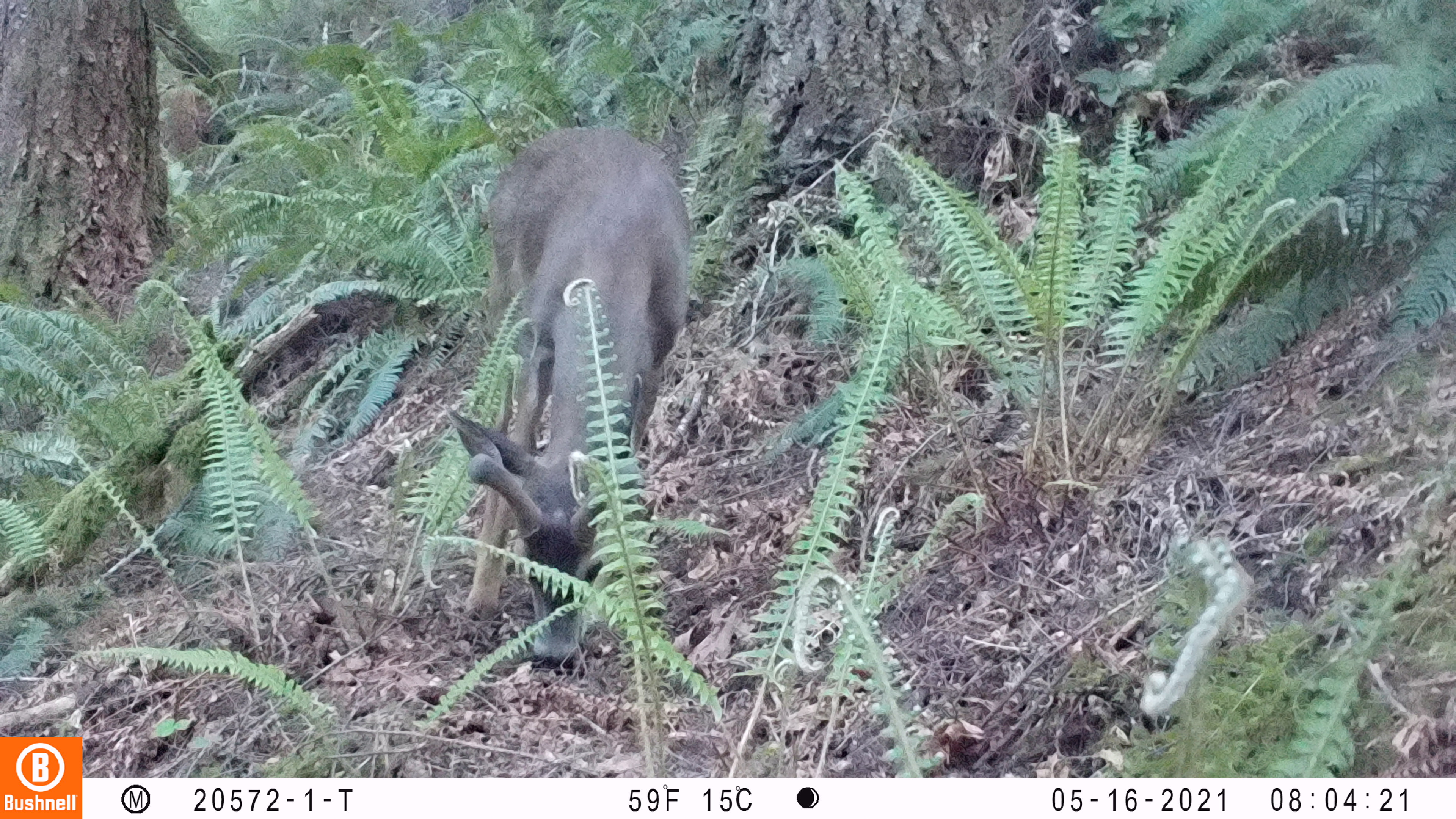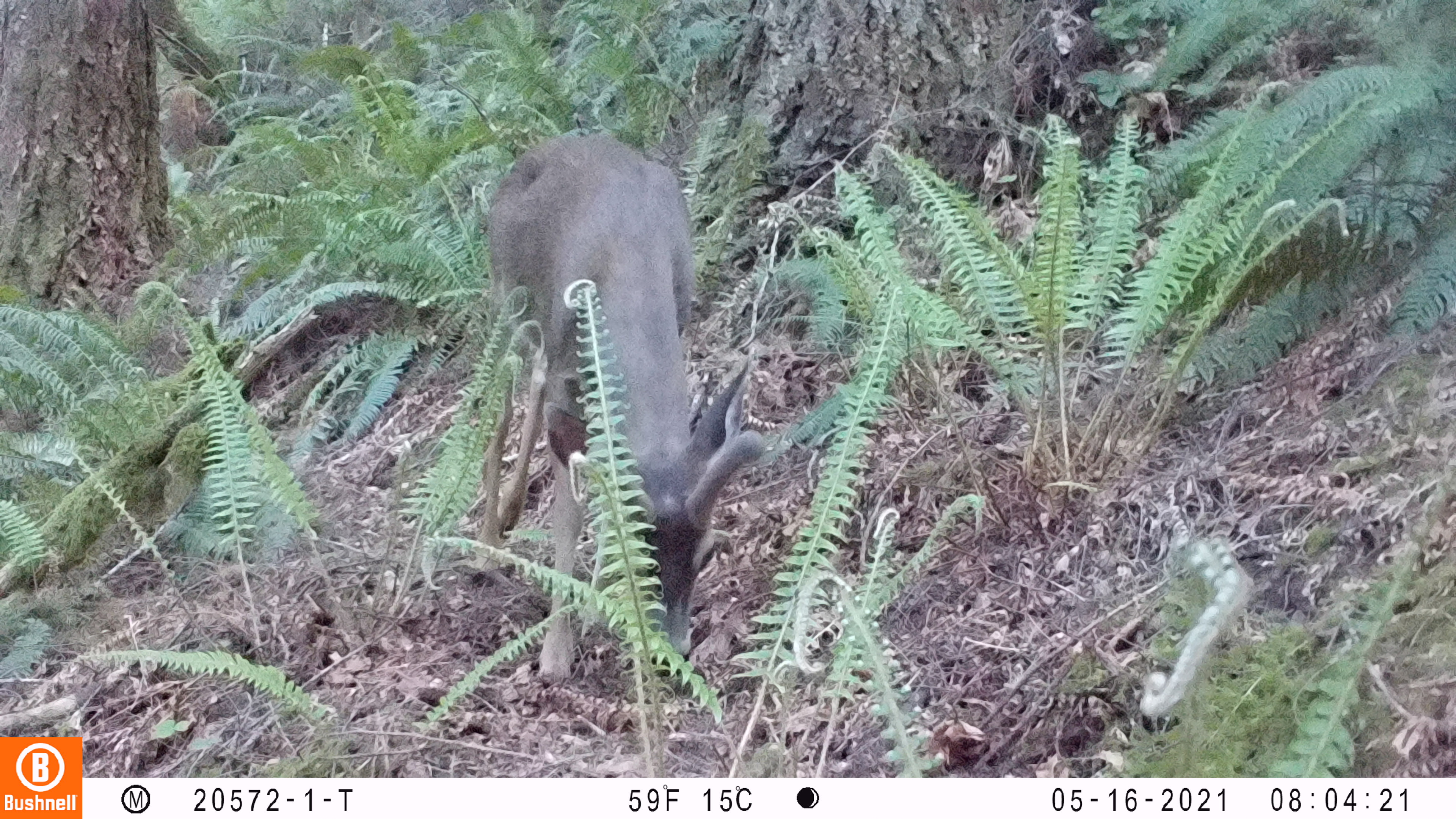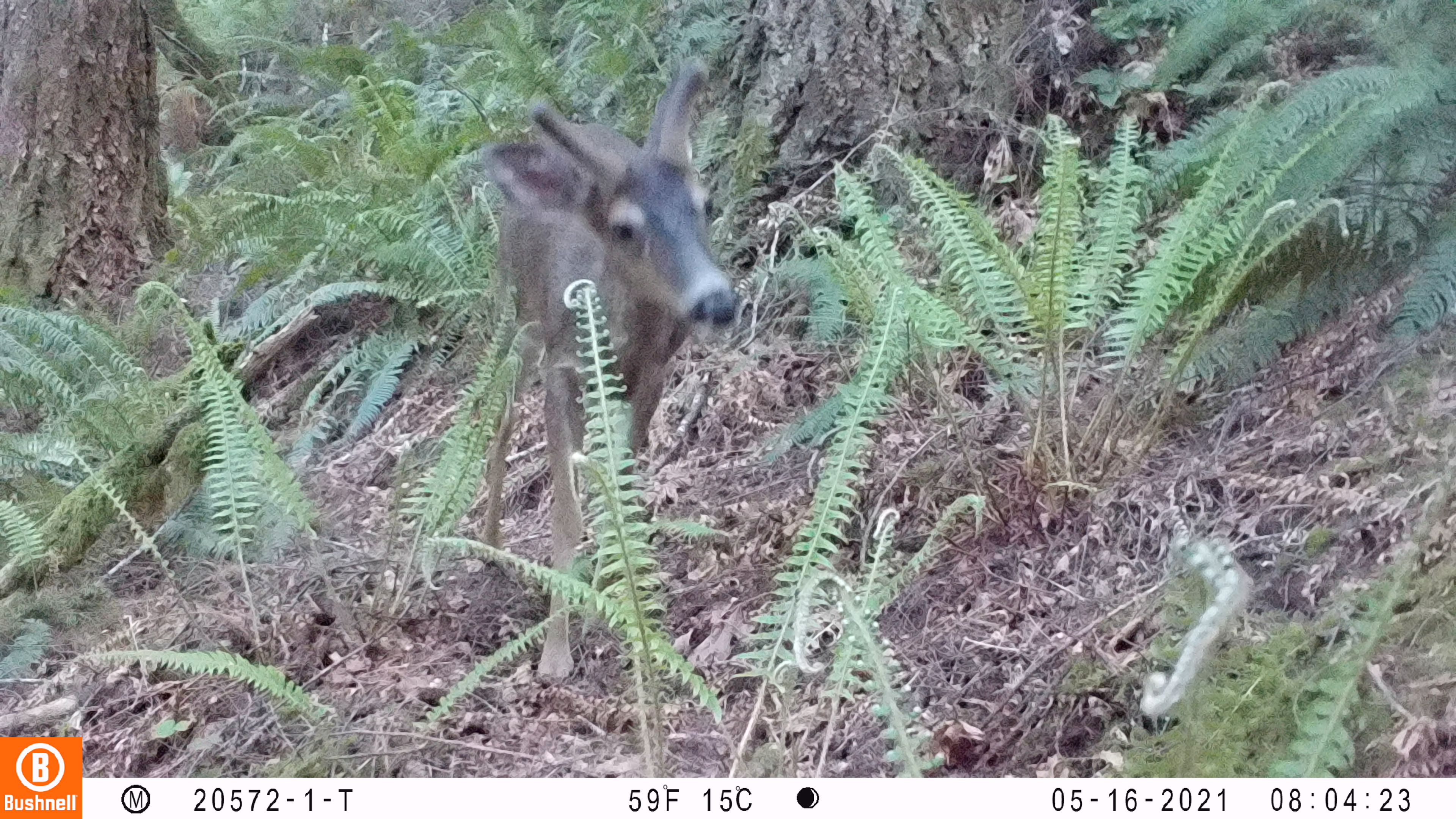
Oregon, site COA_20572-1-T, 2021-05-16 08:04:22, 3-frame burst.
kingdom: Animalia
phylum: Chordata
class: Mammalia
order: Artiodactyla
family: Cervidae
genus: Odocoileus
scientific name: Odocoileus hemionus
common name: black-tailed deer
Black-tailed deer (Odocoileus hemionus).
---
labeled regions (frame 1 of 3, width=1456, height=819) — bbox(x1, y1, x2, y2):
black-tailed deer: bbox(437, 112, 703, 685)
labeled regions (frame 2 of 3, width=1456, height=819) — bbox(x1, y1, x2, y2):
black-tailed deer: bbox(481, 122, 787, 684)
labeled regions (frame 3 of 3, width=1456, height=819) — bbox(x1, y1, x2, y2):
black-tailed deer: bbox(472, 37, 755, 713)